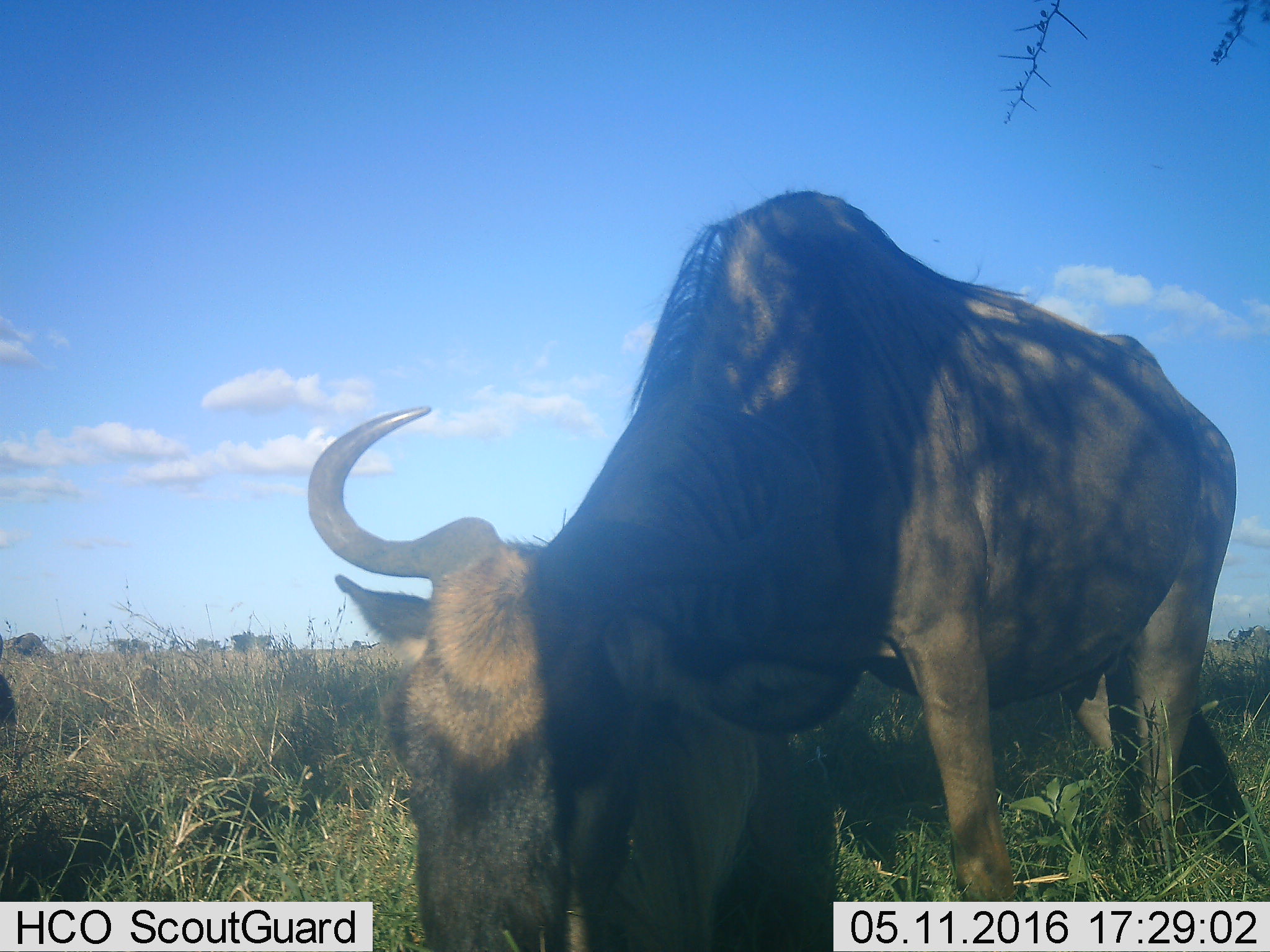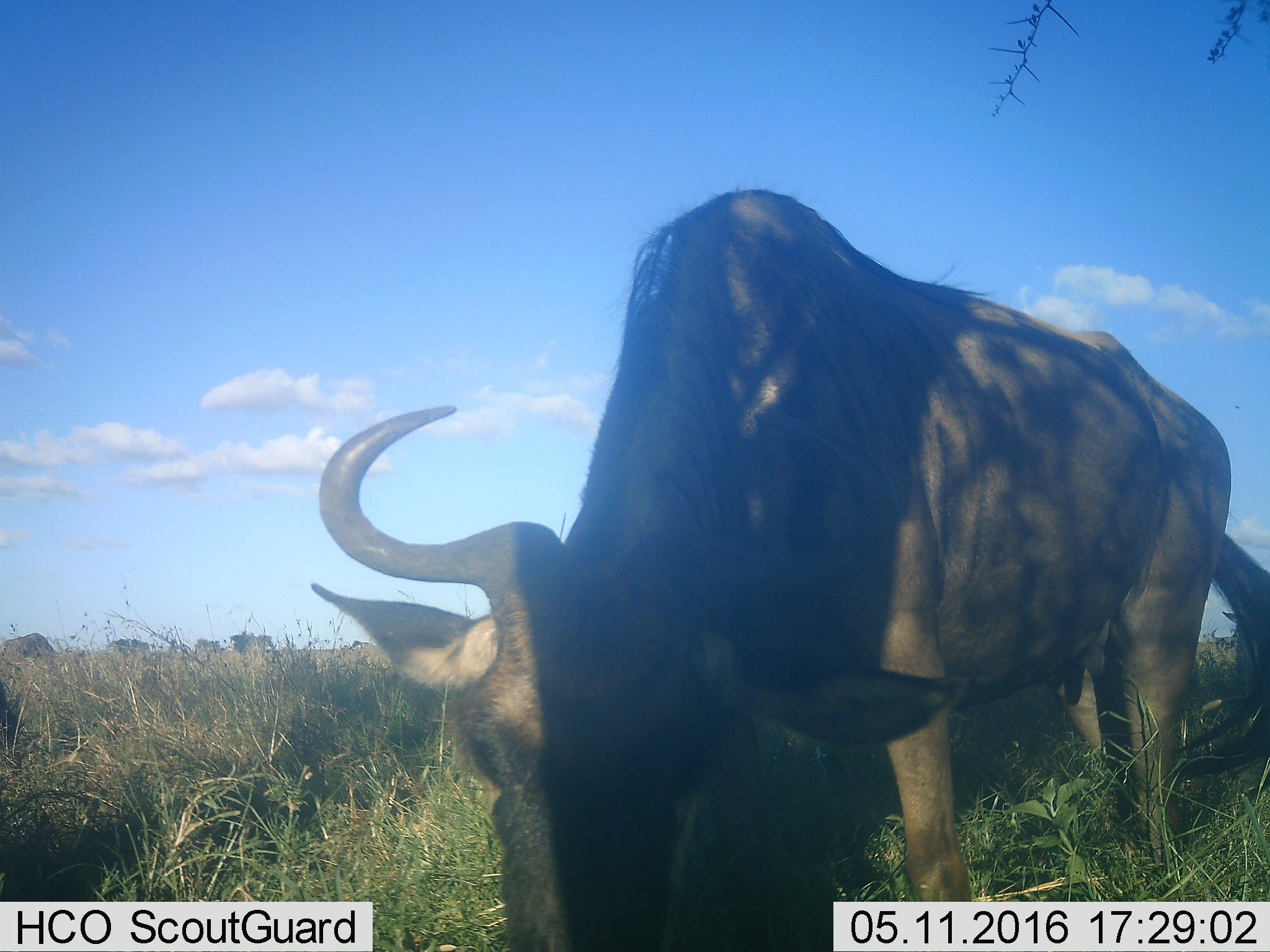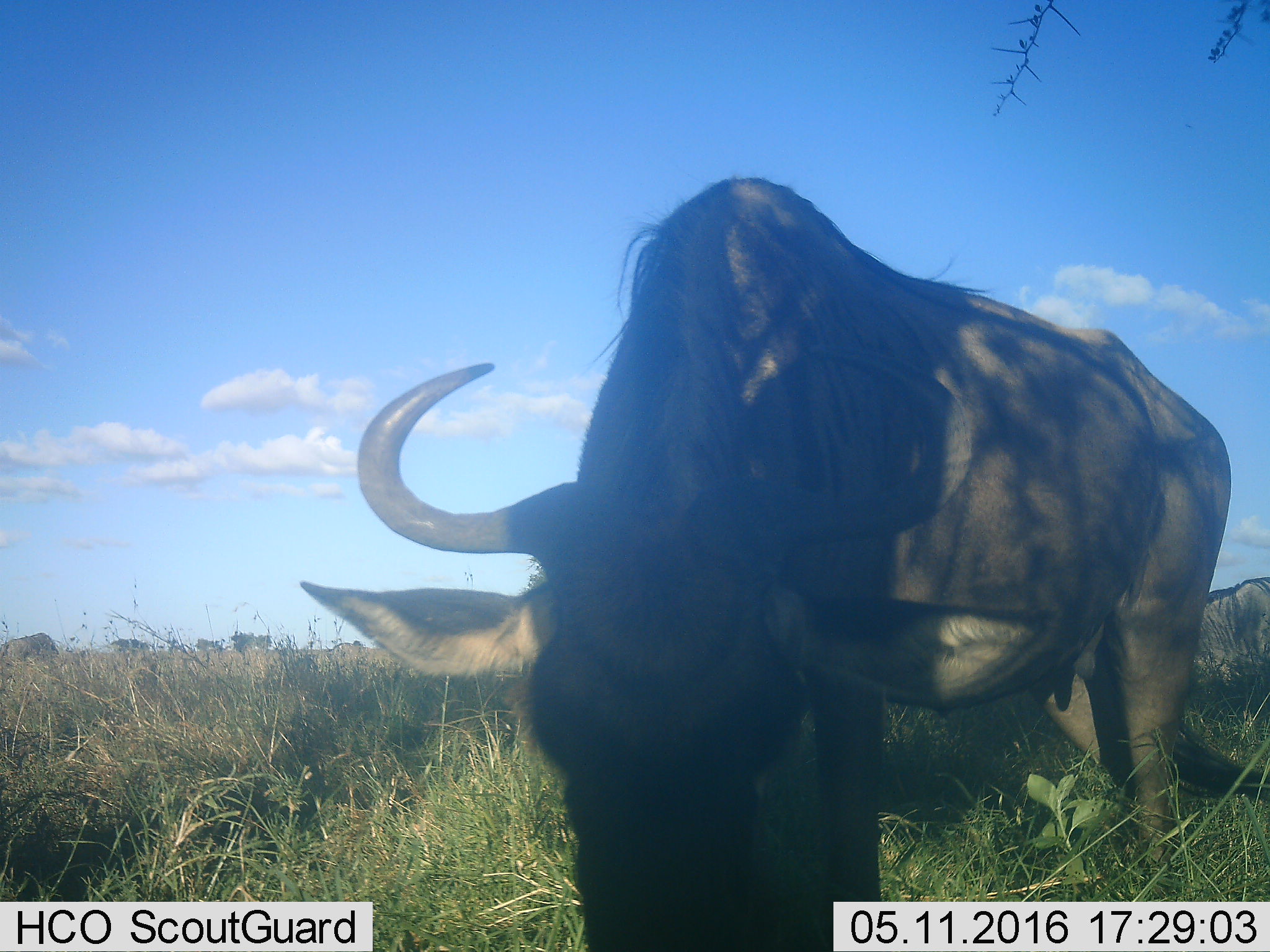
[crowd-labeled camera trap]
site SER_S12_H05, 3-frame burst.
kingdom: Animalia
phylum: Chordata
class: Mammalia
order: Artiodactyla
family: Bovidae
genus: Connochaetes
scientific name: Connochaetes taurinus taurinus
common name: blue wildebeest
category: wildebeestblue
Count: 2.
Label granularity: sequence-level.